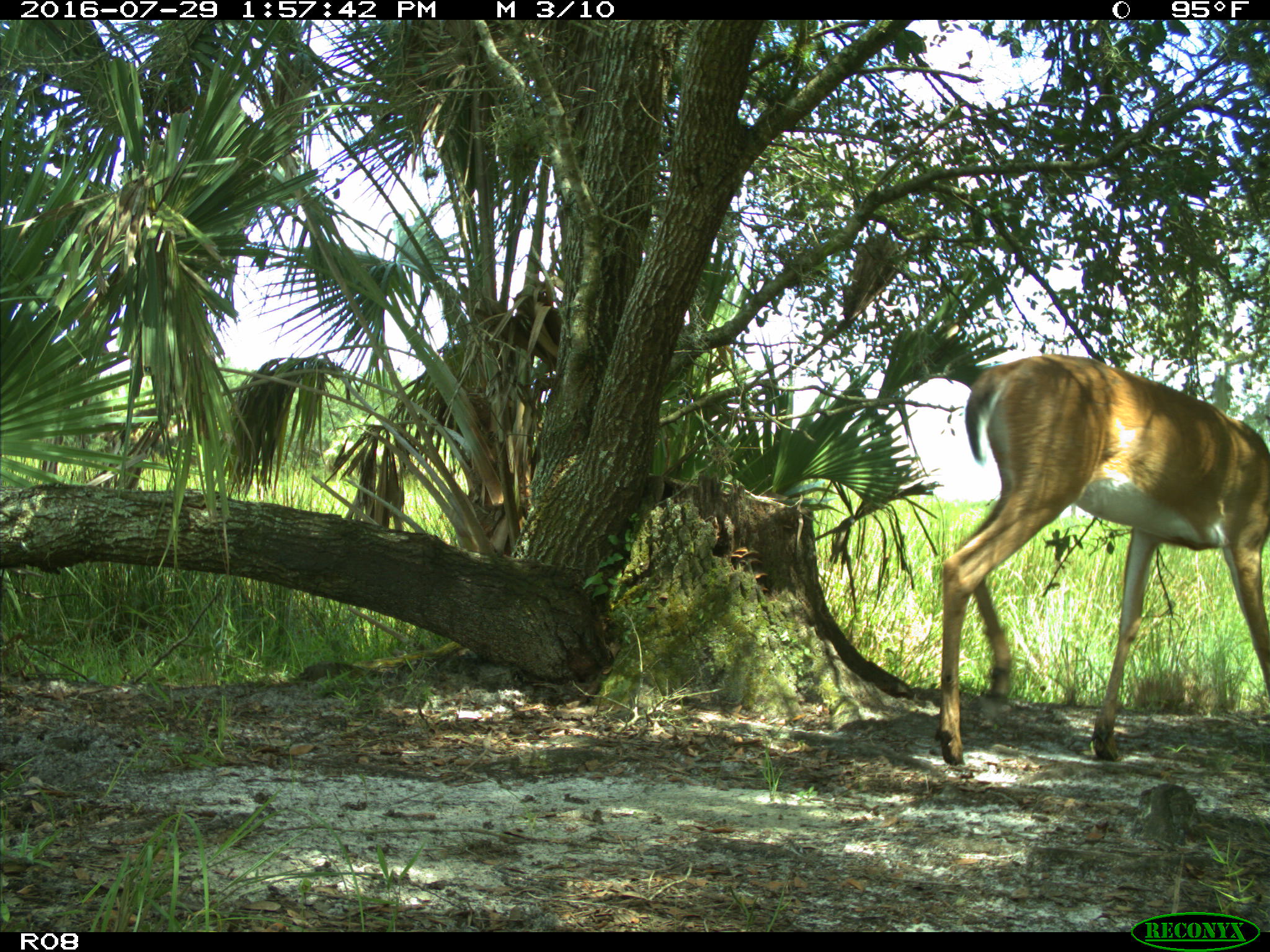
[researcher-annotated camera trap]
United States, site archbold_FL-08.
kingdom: Animalia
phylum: Chordata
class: Mammalia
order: Artiodactyla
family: Cervidae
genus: Odocoileus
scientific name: Odocoileus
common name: deer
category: unidentified deer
Unidentified deer (deer) (Odocoileus).